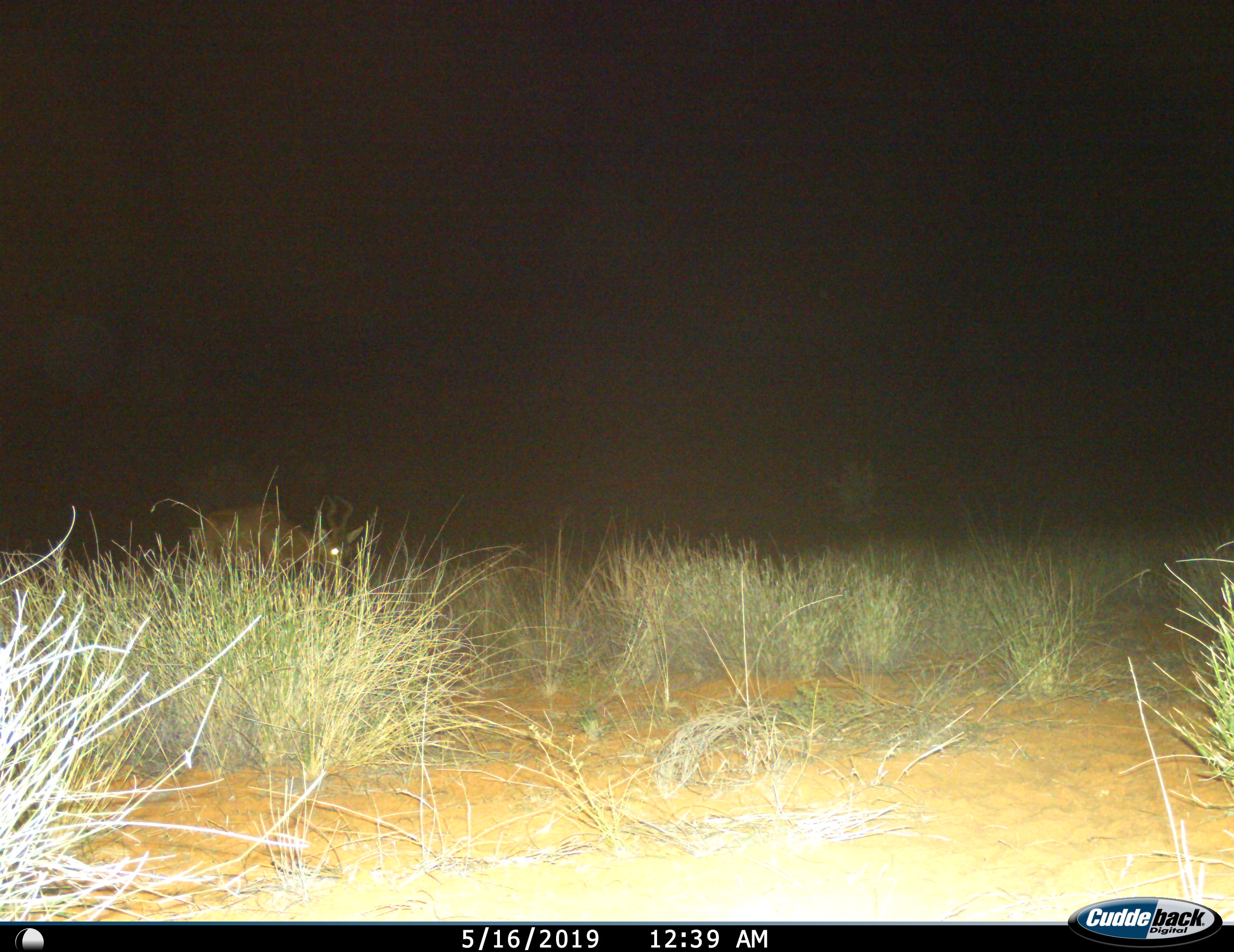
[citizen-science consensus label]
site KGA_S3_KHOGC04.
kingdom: Animalia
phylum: Chordata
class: Mammalia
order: Artiodactyla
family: Bovidae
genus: Alcelaphus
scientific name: Alcelaphus buselaphus caama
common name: red hartebeest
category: hartebeestred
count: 1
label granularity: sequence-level